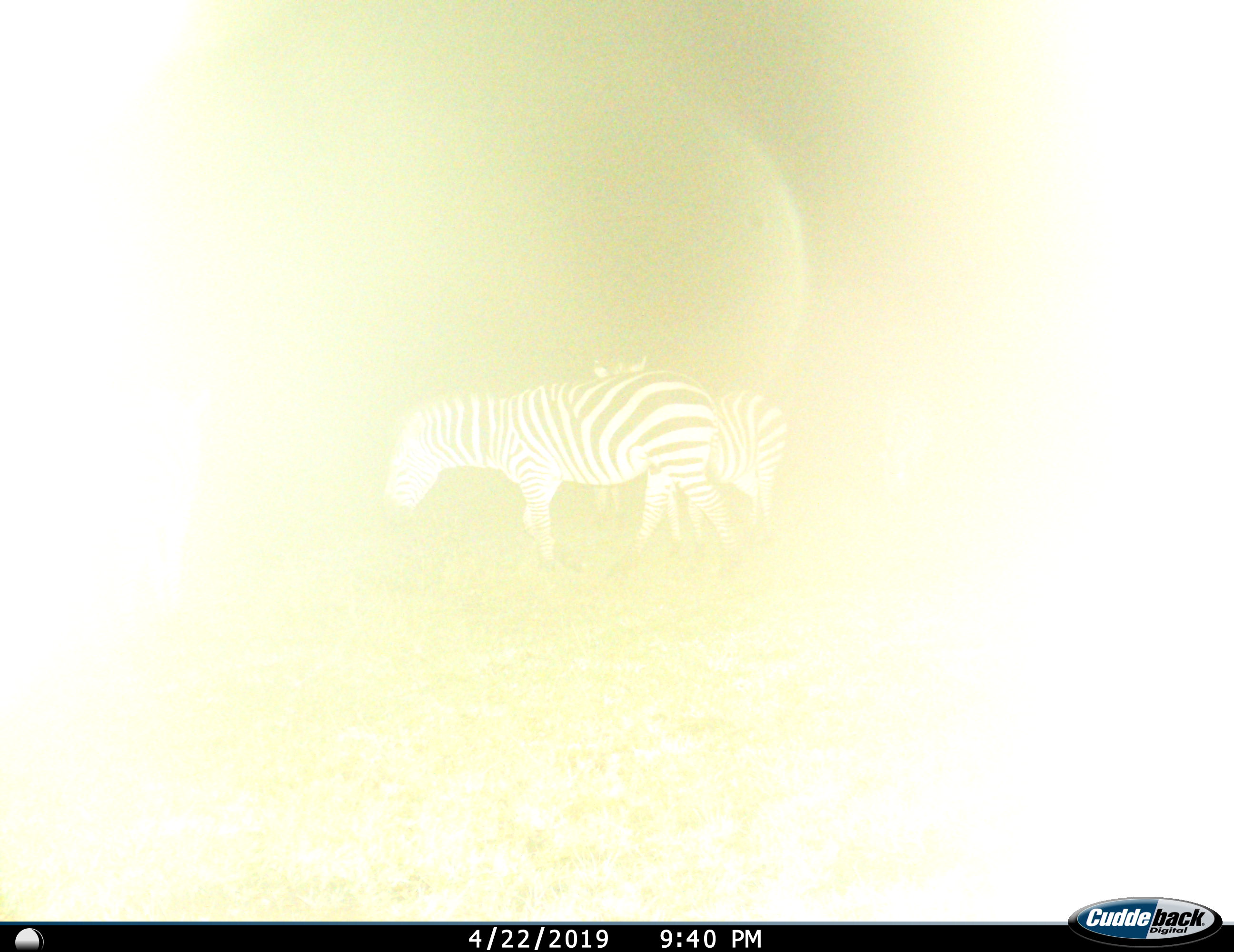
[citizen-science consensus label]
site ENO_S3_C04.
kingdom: Animalia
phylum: Chordata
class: Mammalia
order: Perissodactyla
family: Equidae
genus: Equus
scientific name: Equus quagga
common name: plains zebra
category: zebraplains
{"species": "zebraplains (plains zebra) (Equus quagga)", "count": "2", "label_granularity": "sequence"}